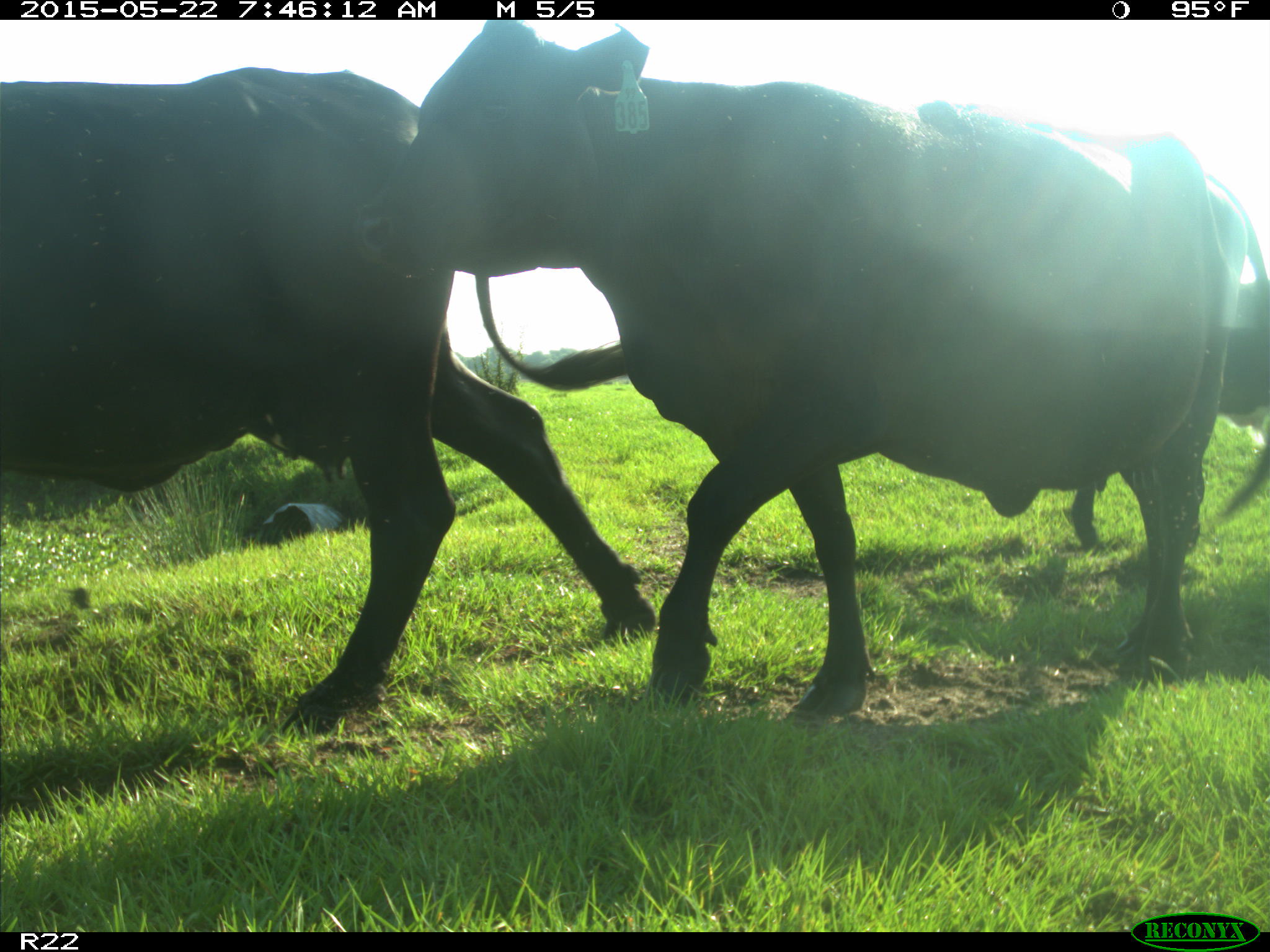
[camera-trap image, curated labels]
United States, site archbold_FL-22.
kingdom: Animalia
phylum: Chordata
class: Mammalia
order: Artiodactyla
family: Bovidae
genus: Bos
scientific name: Bos taurus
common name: domestic cow